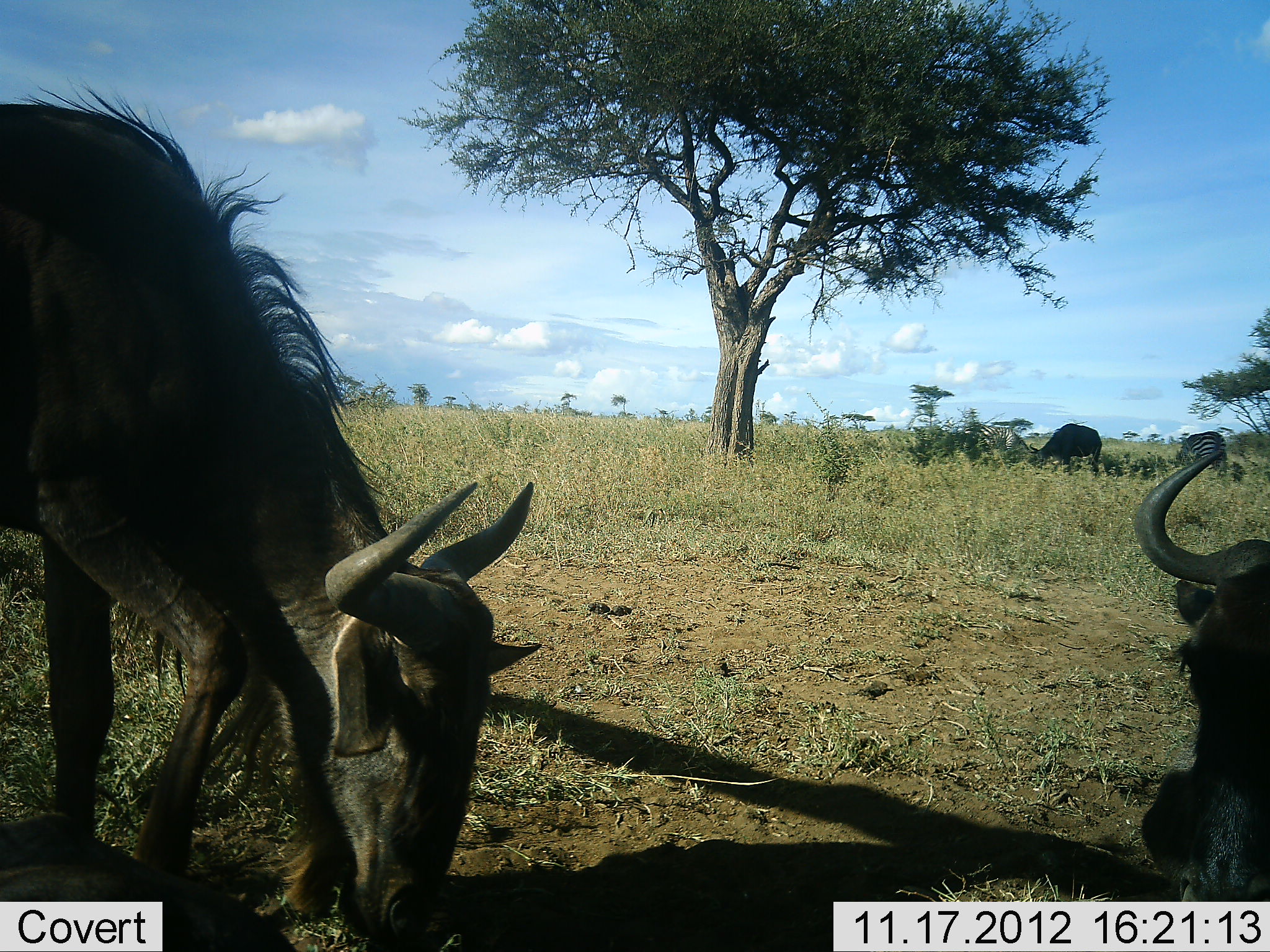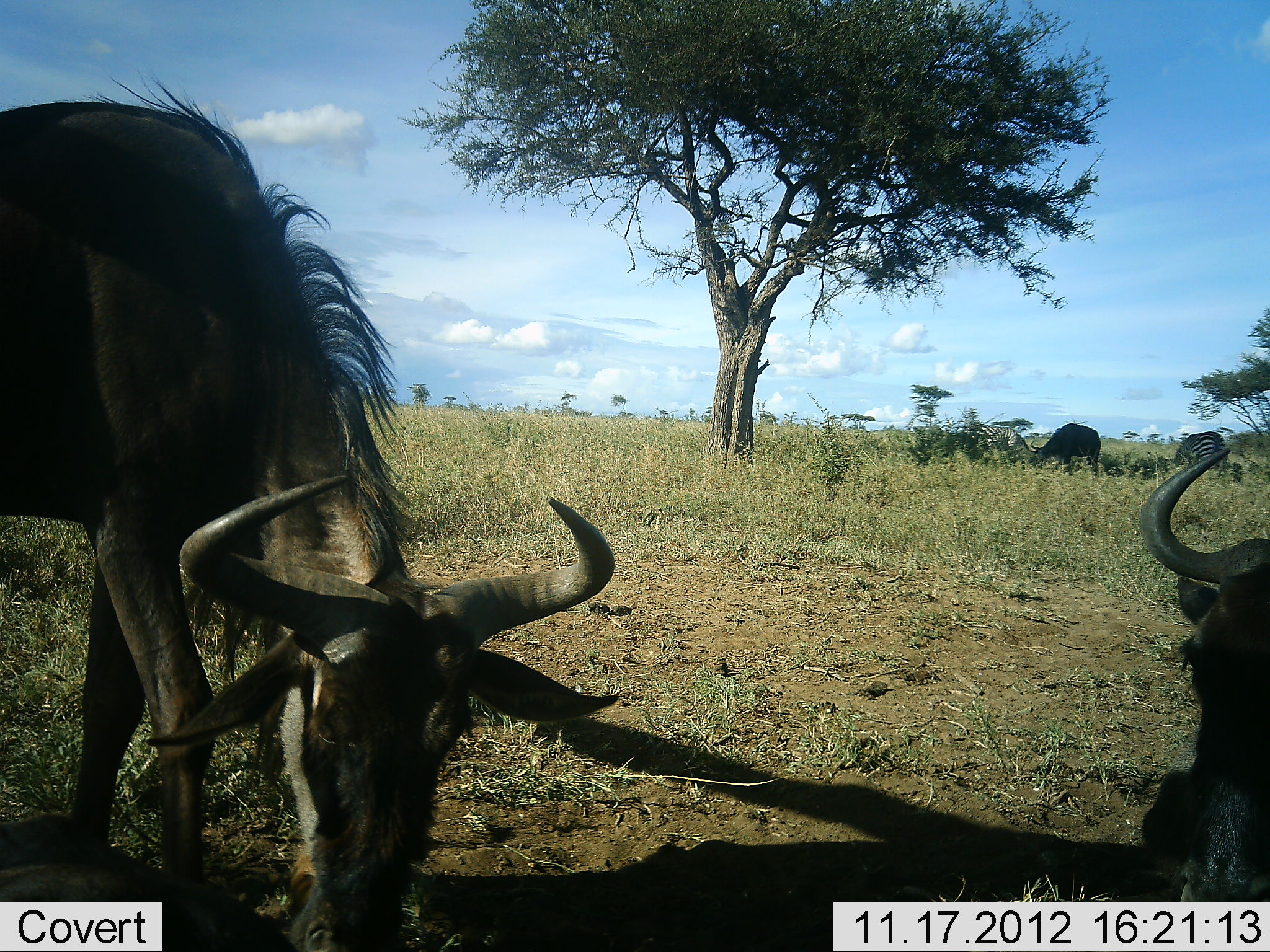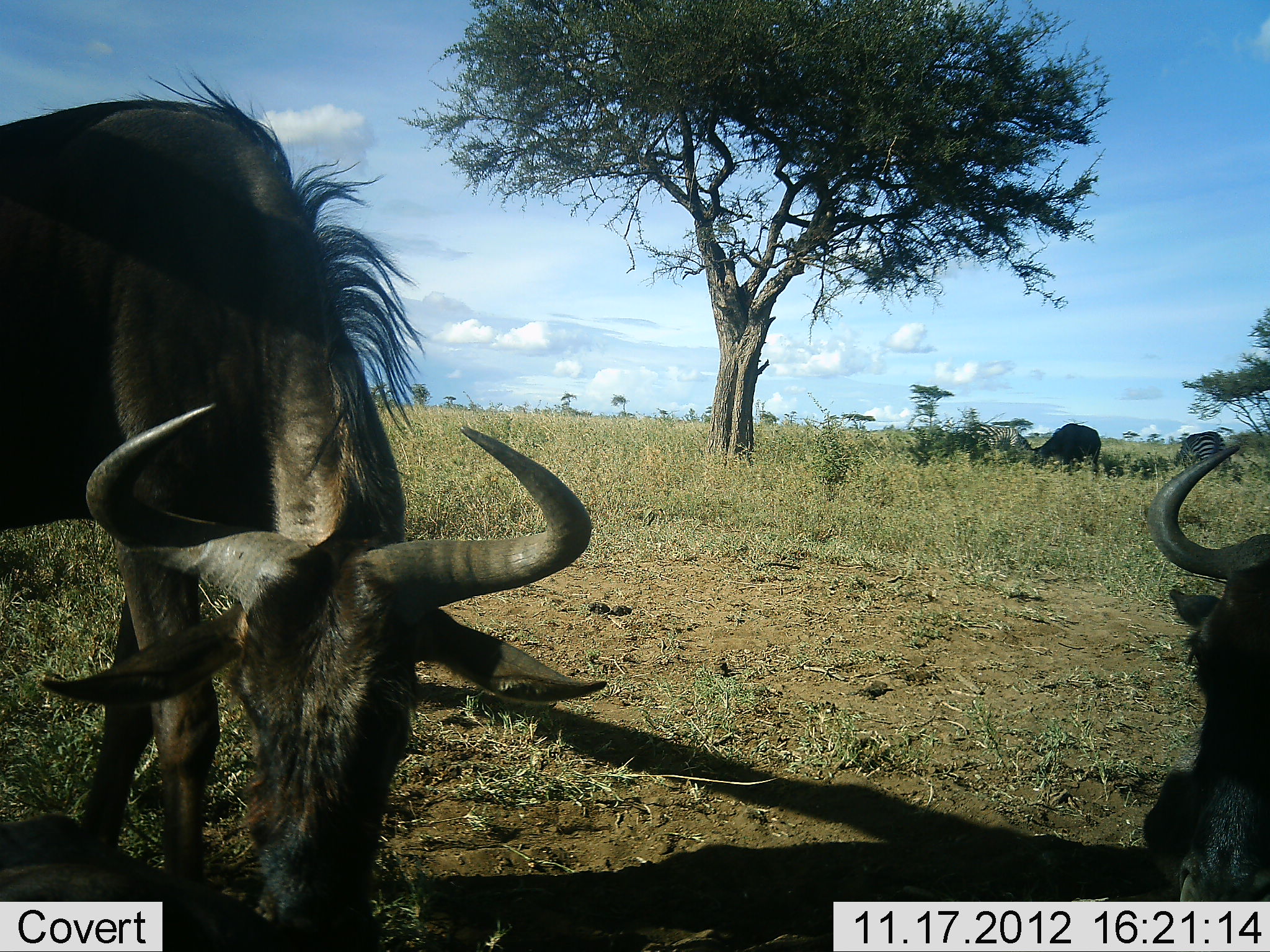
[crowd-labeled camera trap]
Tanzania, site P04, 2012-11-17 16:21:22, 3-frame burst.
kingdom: Animalia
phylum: Chordata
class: Mammalia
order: Artiodactyla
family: Bovidae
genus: Connochaetes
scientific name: Connochaetes taurinus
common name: blue wildebeest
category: wildebeest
Wildebeest (blue wildebeest) (Connochaetes taurinus), count 3. Behavior (volunteer vote fractions): standing 42%, resting 58%, moving 5%, interacting 0%. Young present (vote fraction): 0%. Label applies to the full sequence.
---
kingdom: Animalia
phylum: Chordata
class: Mammalia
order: Perissodactyla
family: Equidae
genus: Equus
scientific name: Equus quagga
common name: plains zebra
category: zebra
Zebra (plains zebra) (Equus quagga), count 2. Behavior (volunteer vote fractions): standing 30%, resting 0%, moving 0%, interacting 0%. Young present (vote fraction): 0%. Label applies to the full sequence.